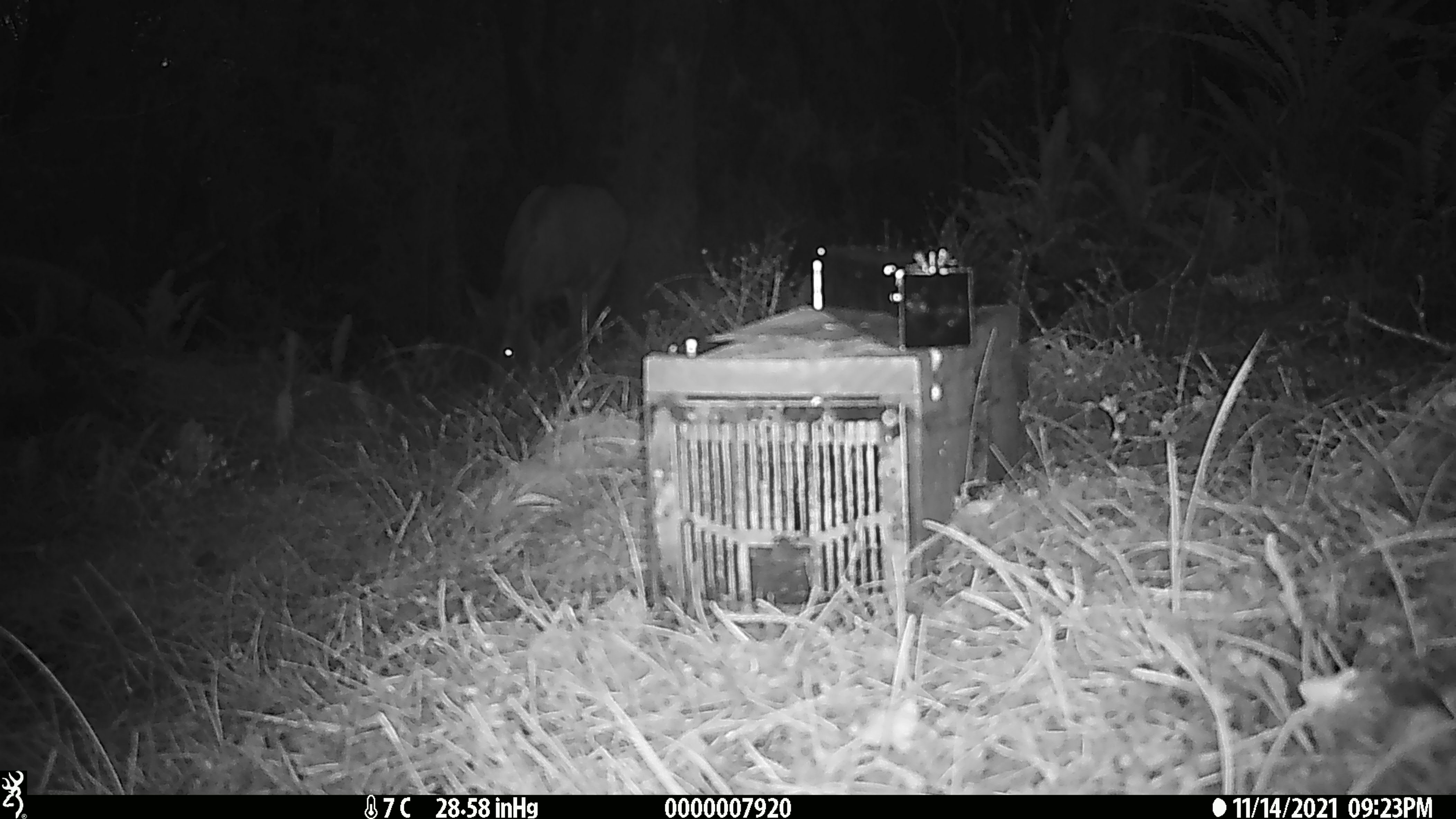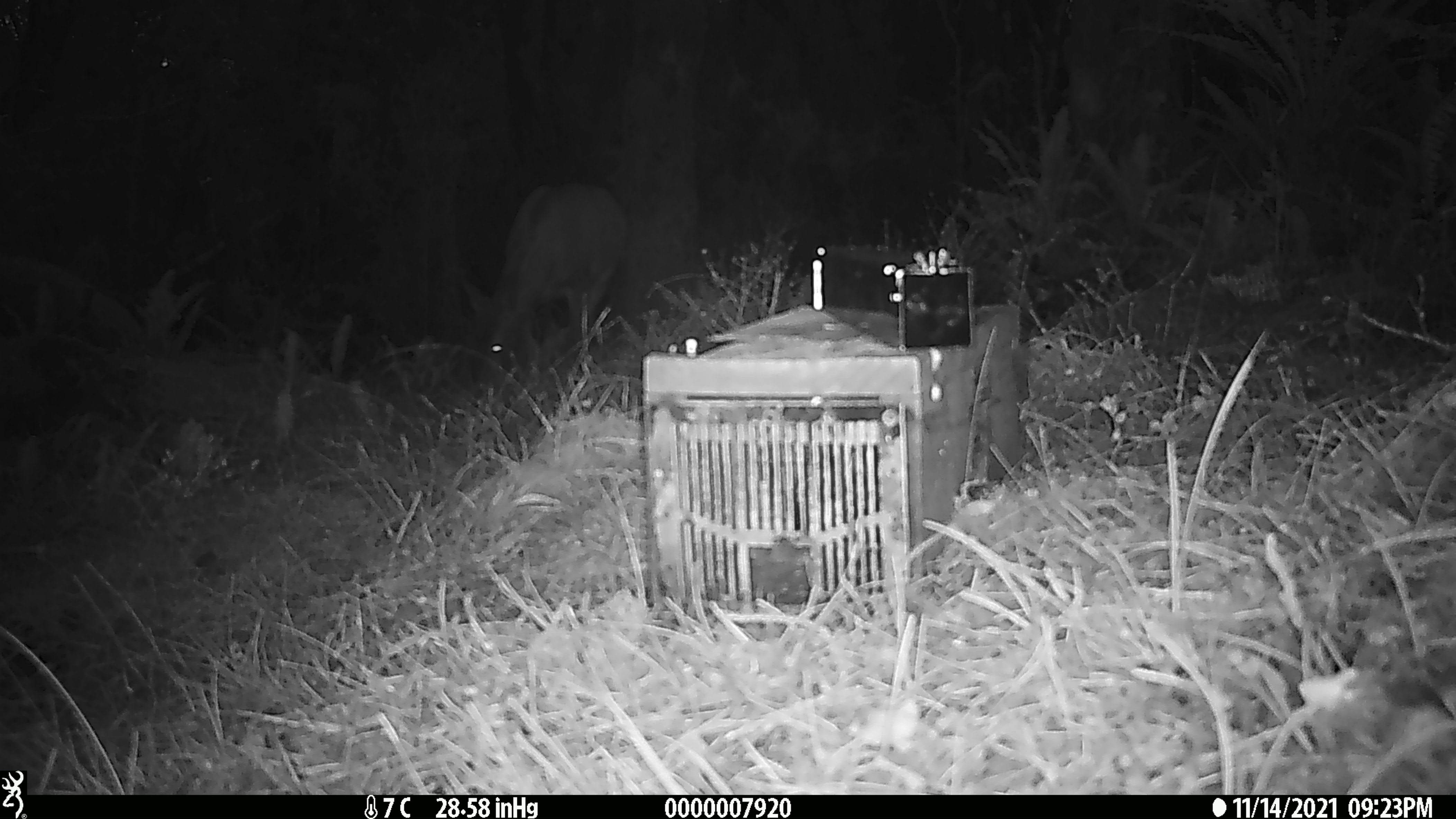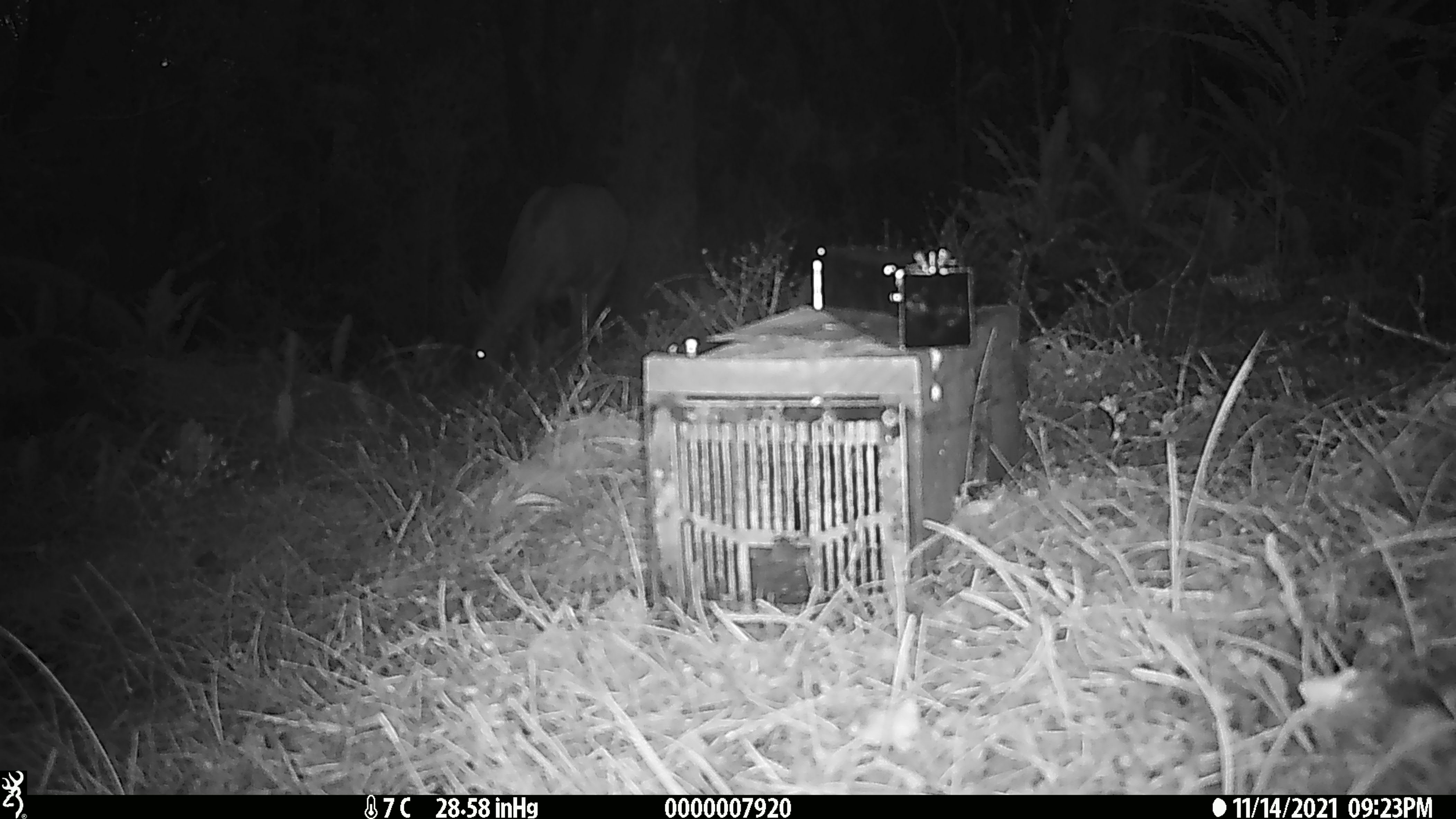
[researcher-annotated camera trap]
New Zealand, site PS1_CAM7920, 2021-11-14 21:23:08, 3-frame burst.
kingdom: Animalia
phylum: Chordata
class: Mammalia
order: Artiodactyla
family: Cervidae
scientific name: Cervidae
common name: deer